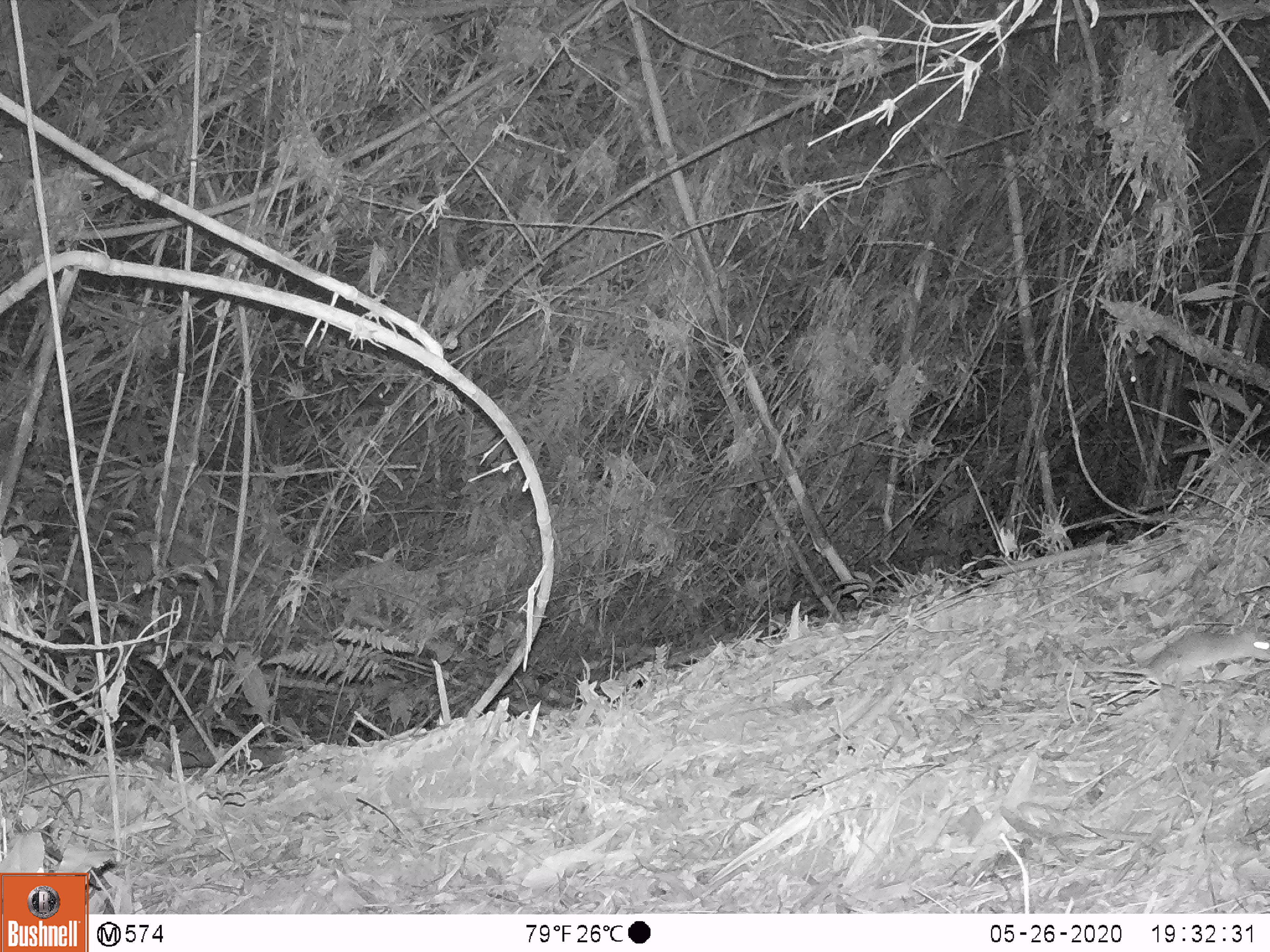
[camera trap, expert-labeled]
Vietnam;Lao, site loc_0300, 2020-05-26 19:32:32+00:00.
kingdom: Animalia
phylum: Chordata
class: Mammalia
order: Rodentia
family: Muridae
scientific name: Muridae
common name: old-world mice and rats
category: unidentified murid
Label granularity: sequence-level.